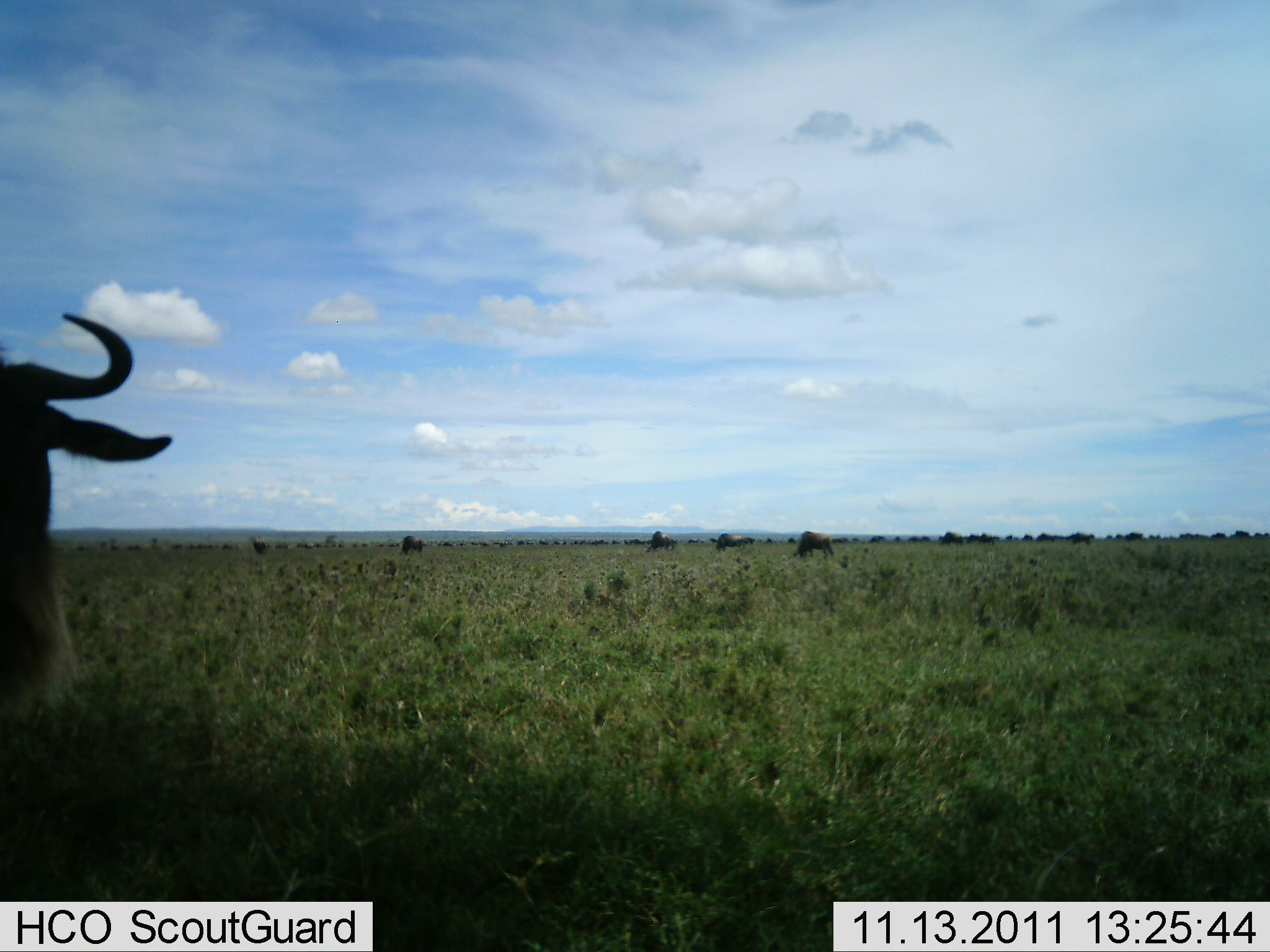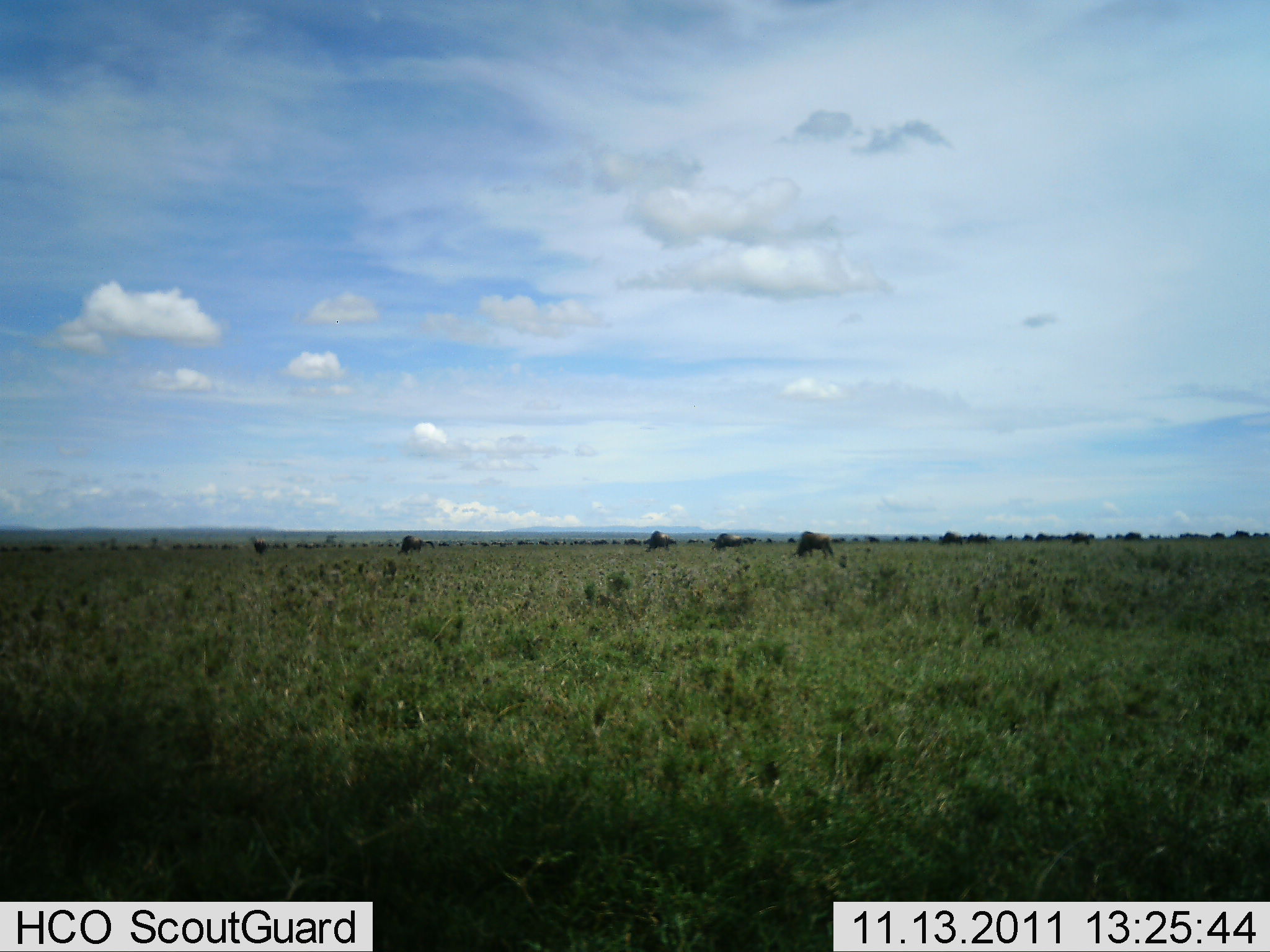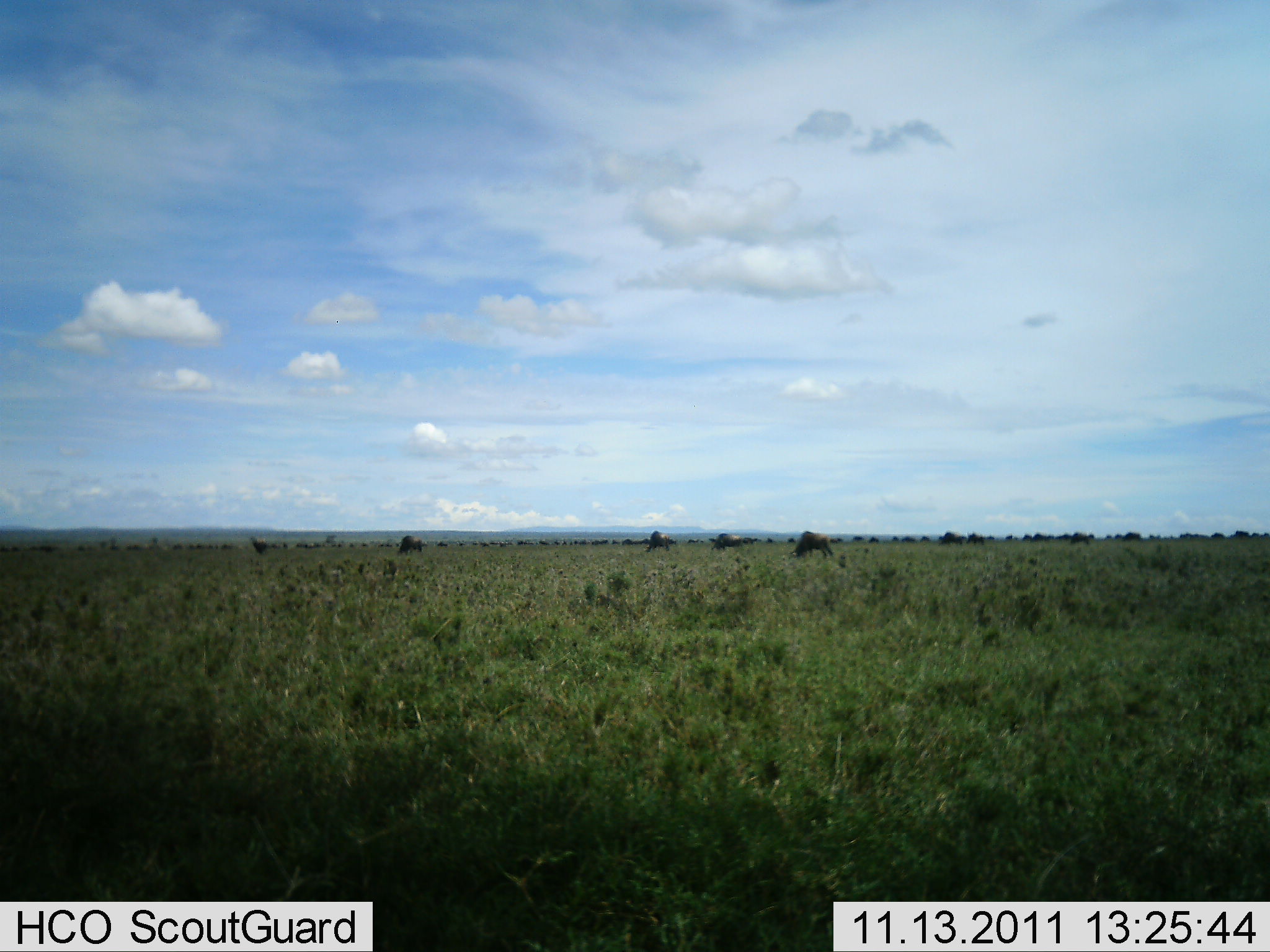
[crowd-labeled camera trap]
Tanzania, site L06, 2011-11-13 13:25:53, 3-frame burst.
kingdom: Animalia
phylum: Chordata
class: Mammalia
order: Artiodactyla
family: Bovidae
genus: Connochaetes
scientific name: Connochaetes taurinus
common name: blue wildebeest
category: wildebeest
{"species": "wildebeest (blue wildebeest) (Connochaetes taurinus)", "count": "11-50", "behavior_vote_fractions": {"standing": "33%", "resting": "0%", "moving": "58%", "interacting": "0%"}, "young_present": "0%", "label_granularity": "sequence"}